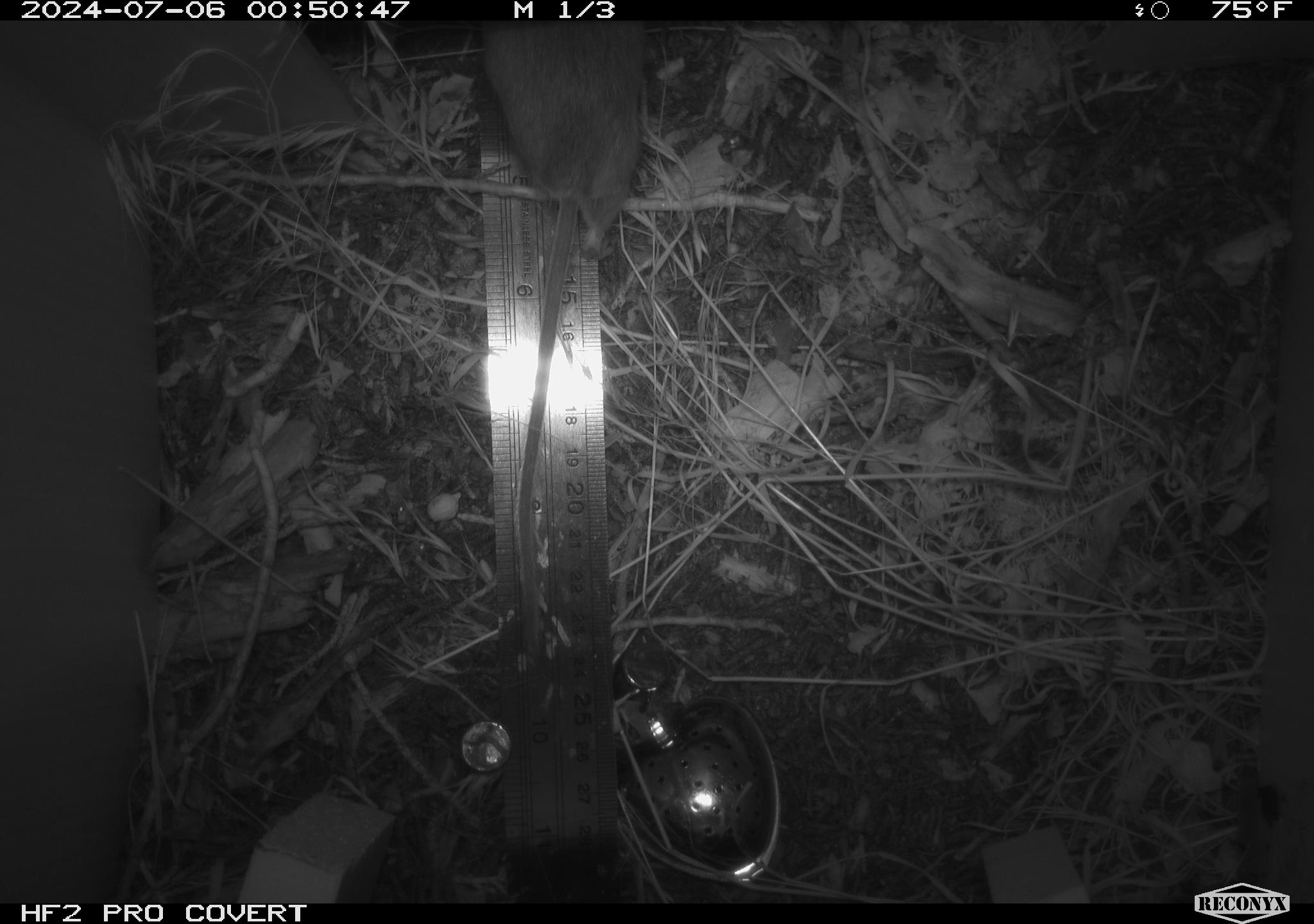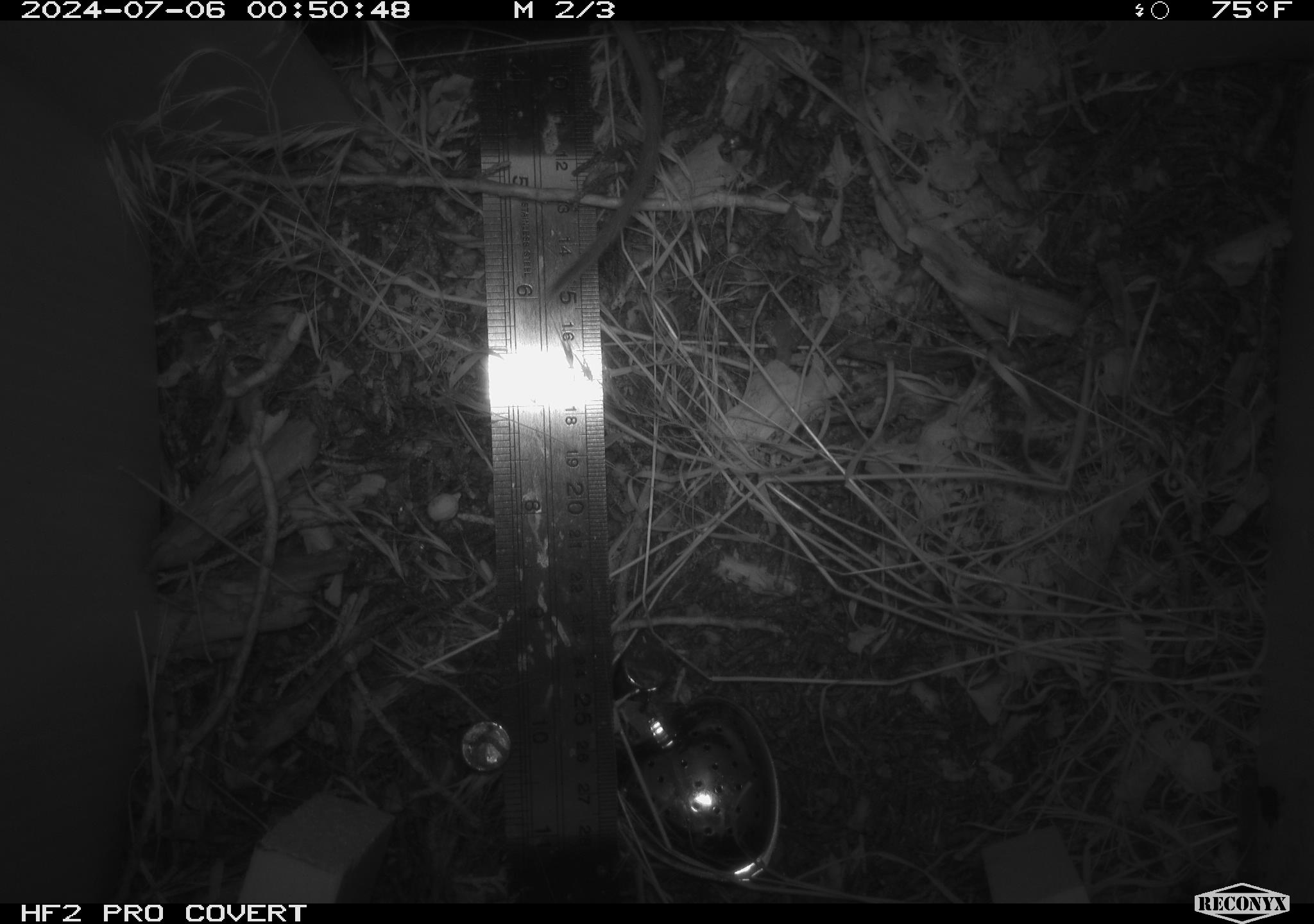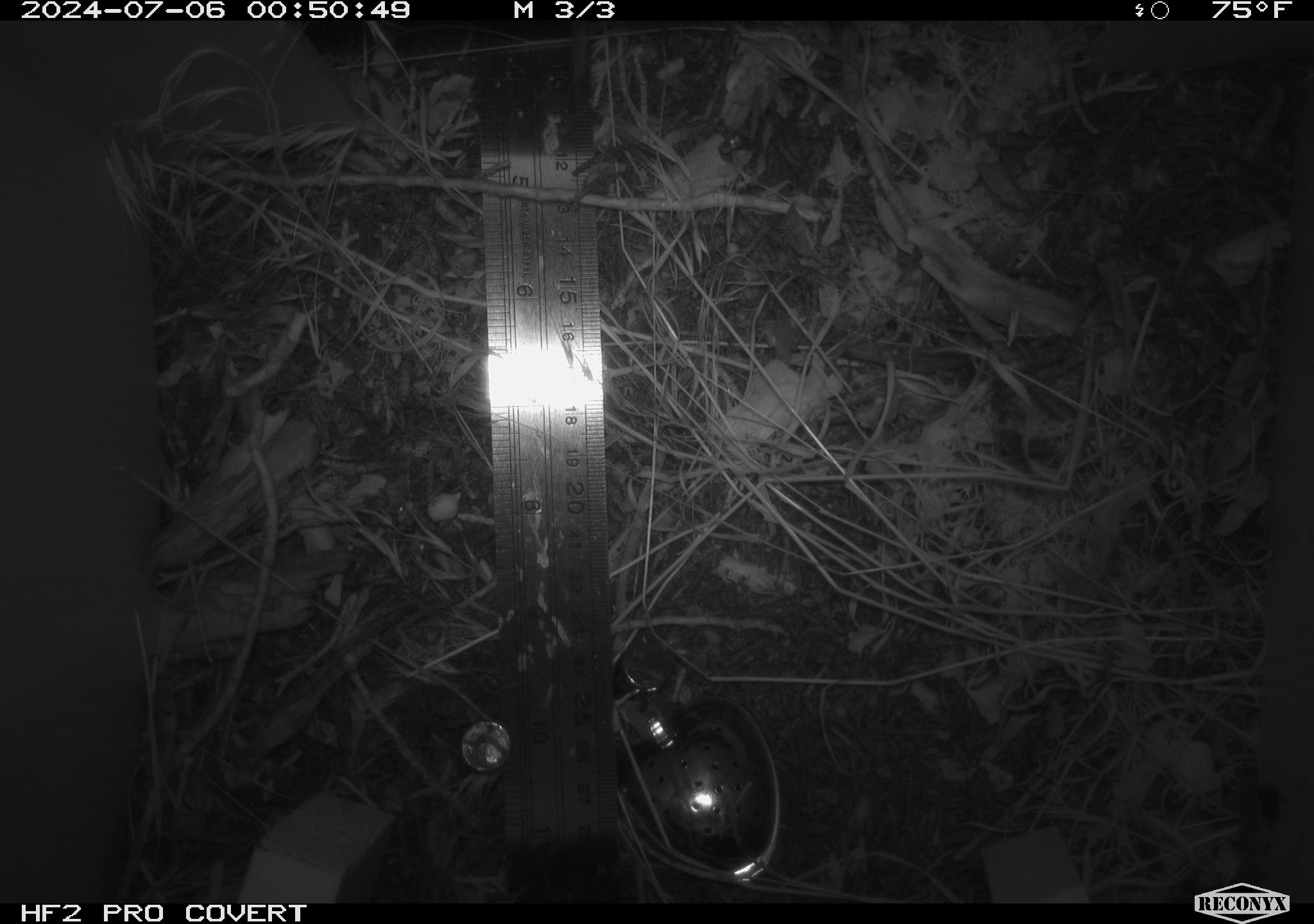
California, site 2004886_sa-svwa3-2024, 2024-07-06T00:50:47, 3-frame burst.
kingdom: Animalia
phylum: Chordata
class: Mammalia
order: Rodentia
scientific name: Rodentia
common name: mouse species